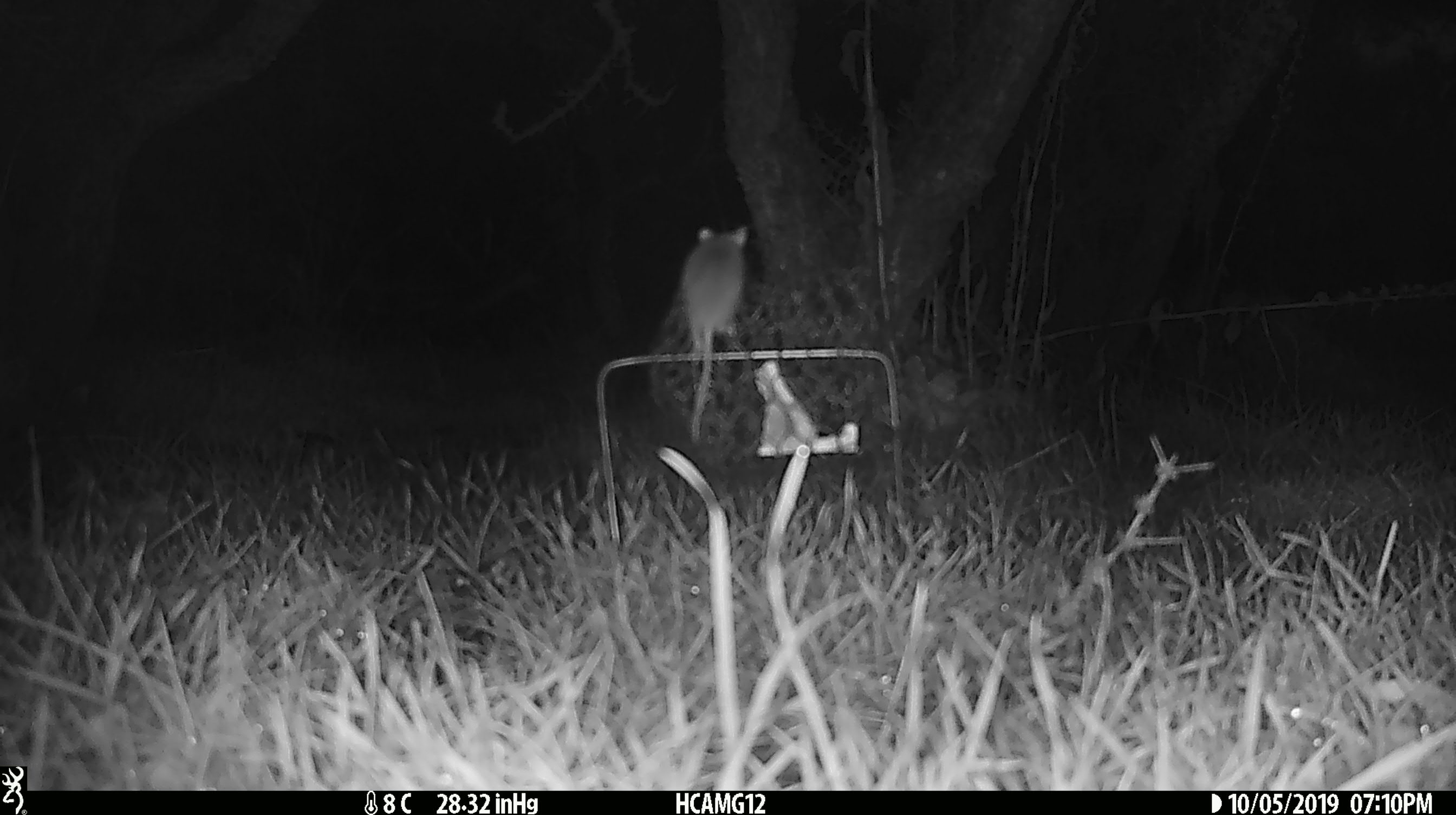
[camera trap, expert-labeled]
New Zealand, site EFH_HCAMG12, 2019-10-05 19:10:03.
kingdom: Animalia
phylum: Chordata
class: Mammalia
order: Rodentia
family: Muridae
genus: Mus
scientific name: Mus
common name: mouse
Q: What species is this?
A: Mouse (Mus).